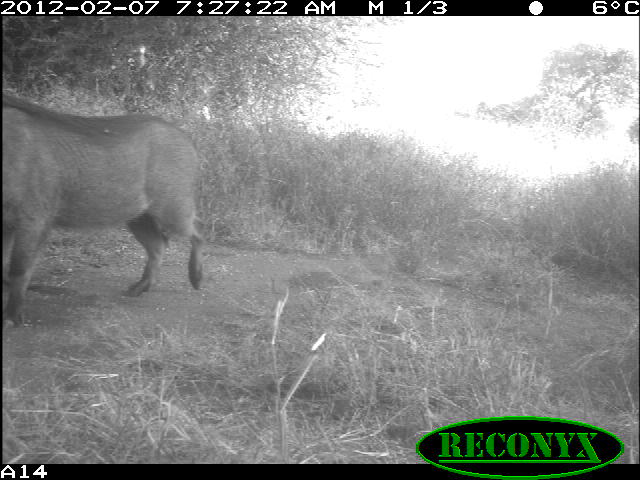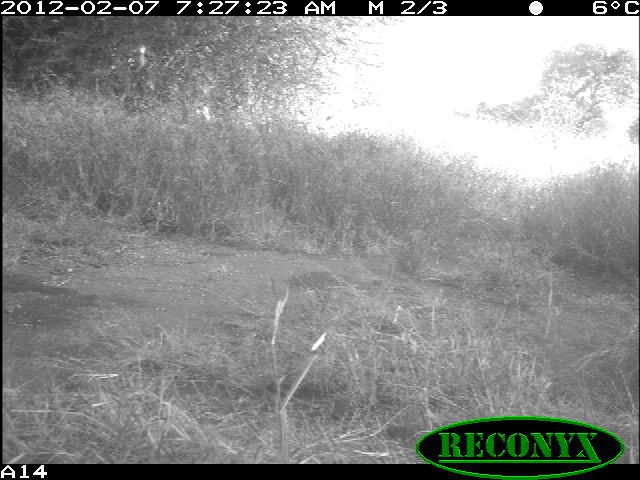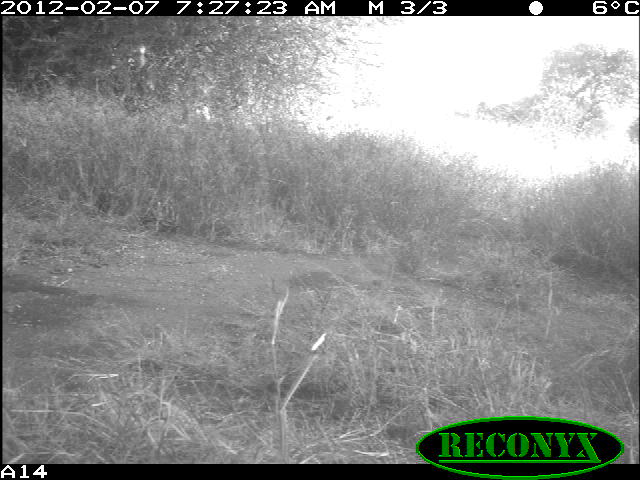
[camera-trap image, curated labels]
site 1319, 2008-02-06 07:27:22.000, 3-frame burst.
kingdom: Animalia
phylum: Chordata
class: Mammalia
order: Artiodactyla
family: Suidae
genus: Phacochoerus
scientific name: Phacochoerus africanus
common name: common warthog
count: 1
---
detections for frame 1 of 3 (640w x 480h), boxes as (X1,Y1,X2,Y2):
phacochoerus africanus: (0,94,204,327)